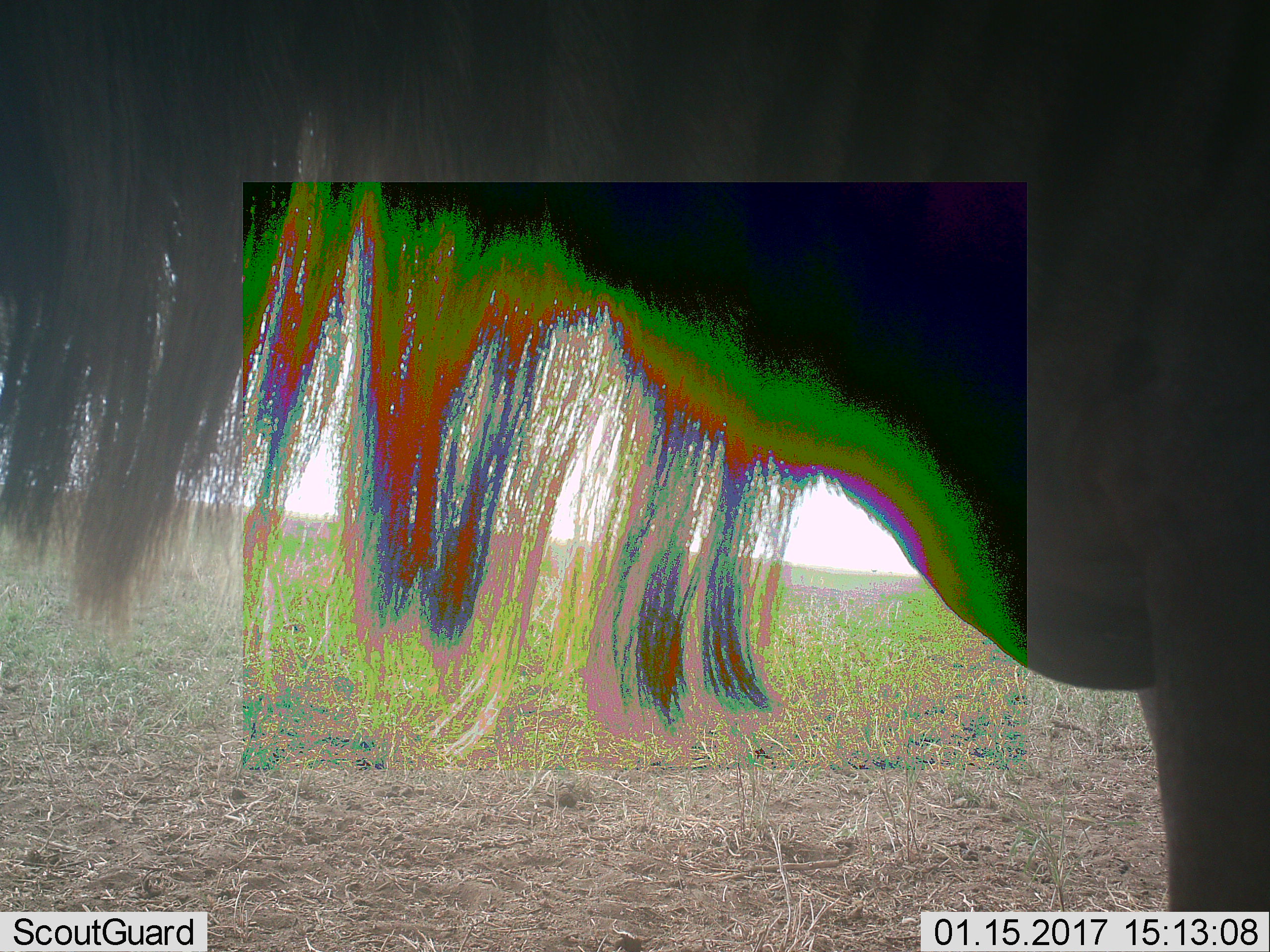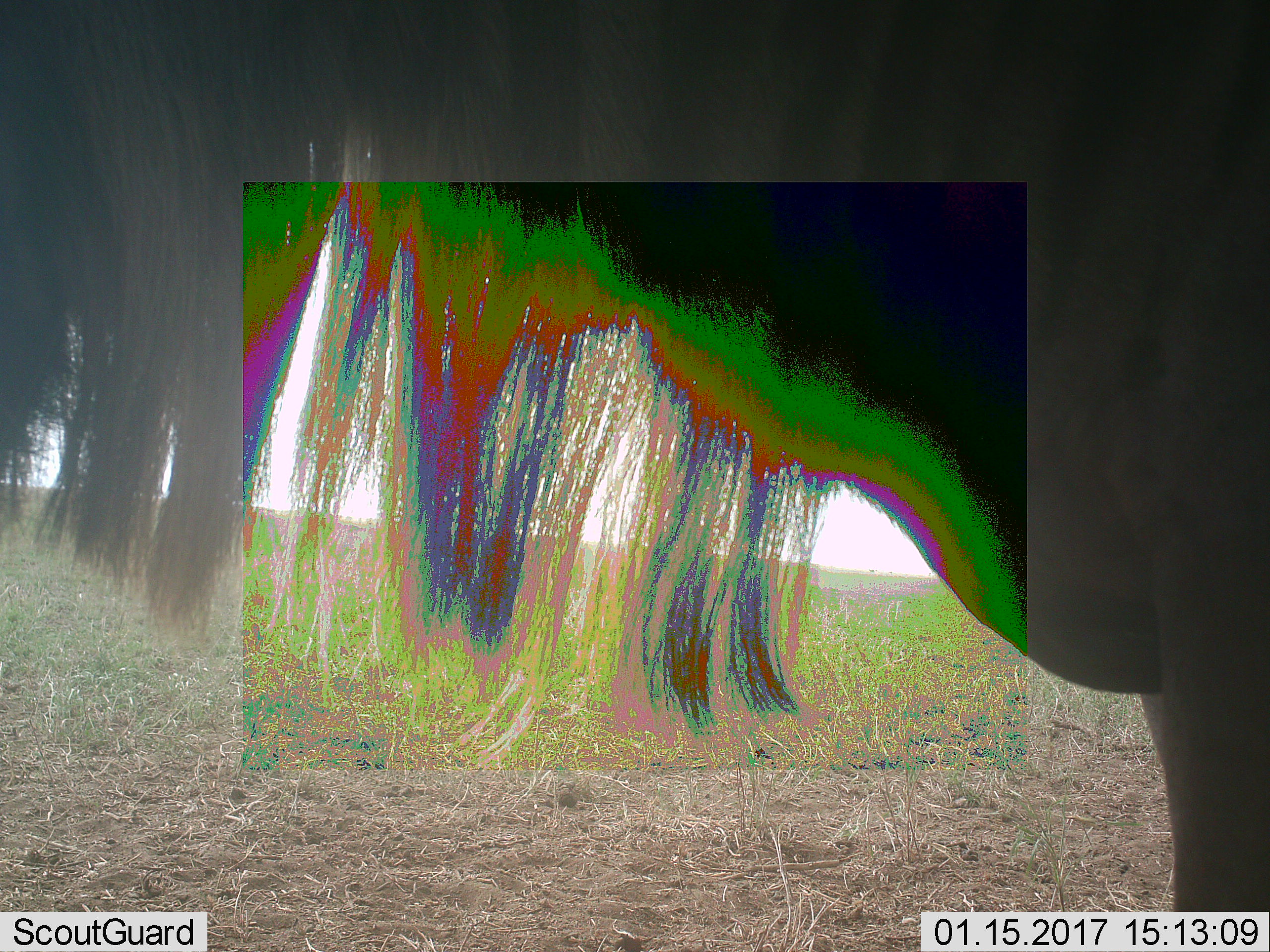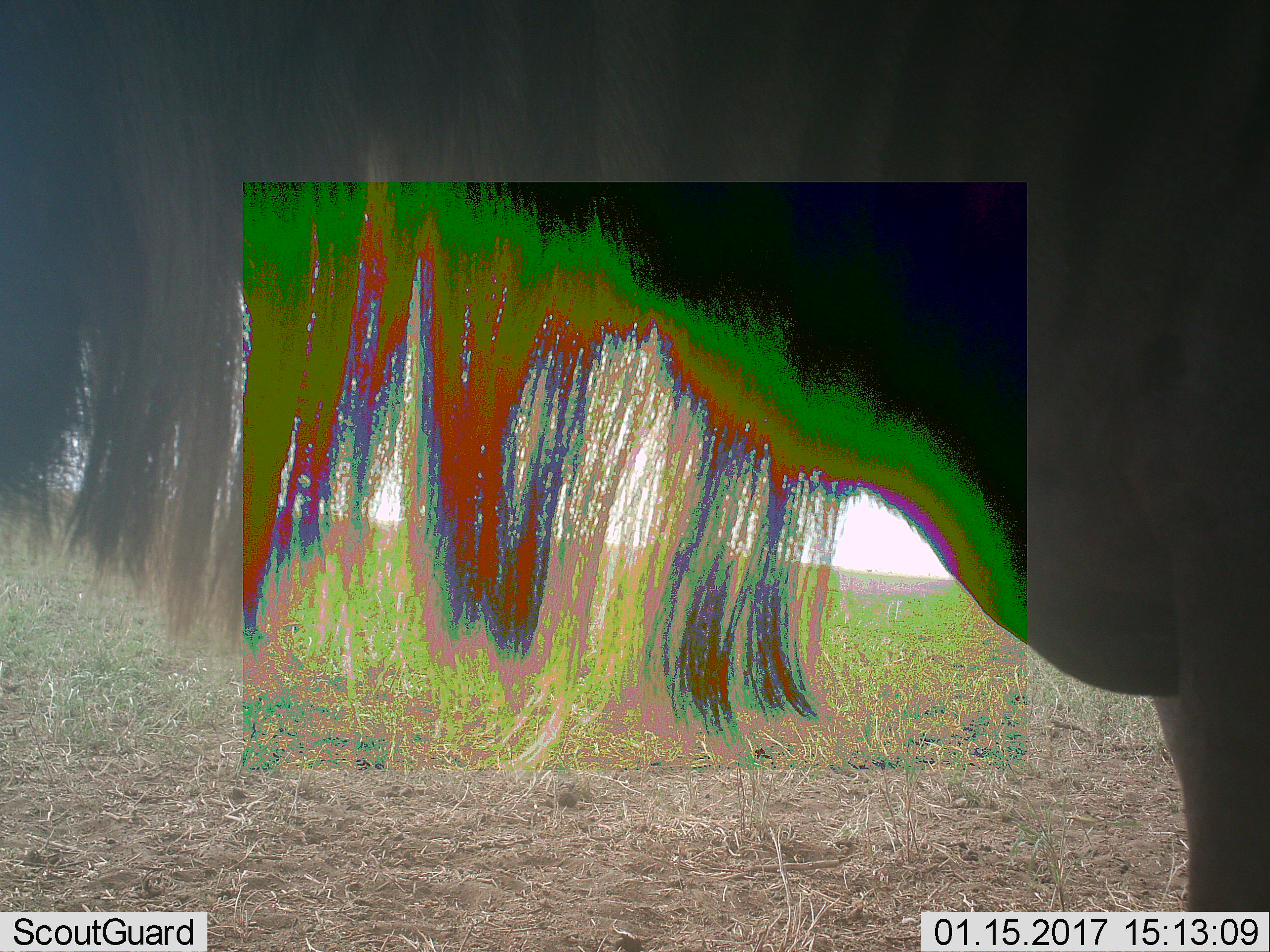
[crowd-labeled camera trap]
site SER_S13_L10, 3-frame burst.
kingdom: Animalia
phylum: Chordata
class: Mammalia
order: Artiodactyla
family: Bovidae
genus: Connochaetes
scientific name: Connochaetes taurinus taurinus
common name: blue wildebeest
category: wildebeestblue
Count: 1.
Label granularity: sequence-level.